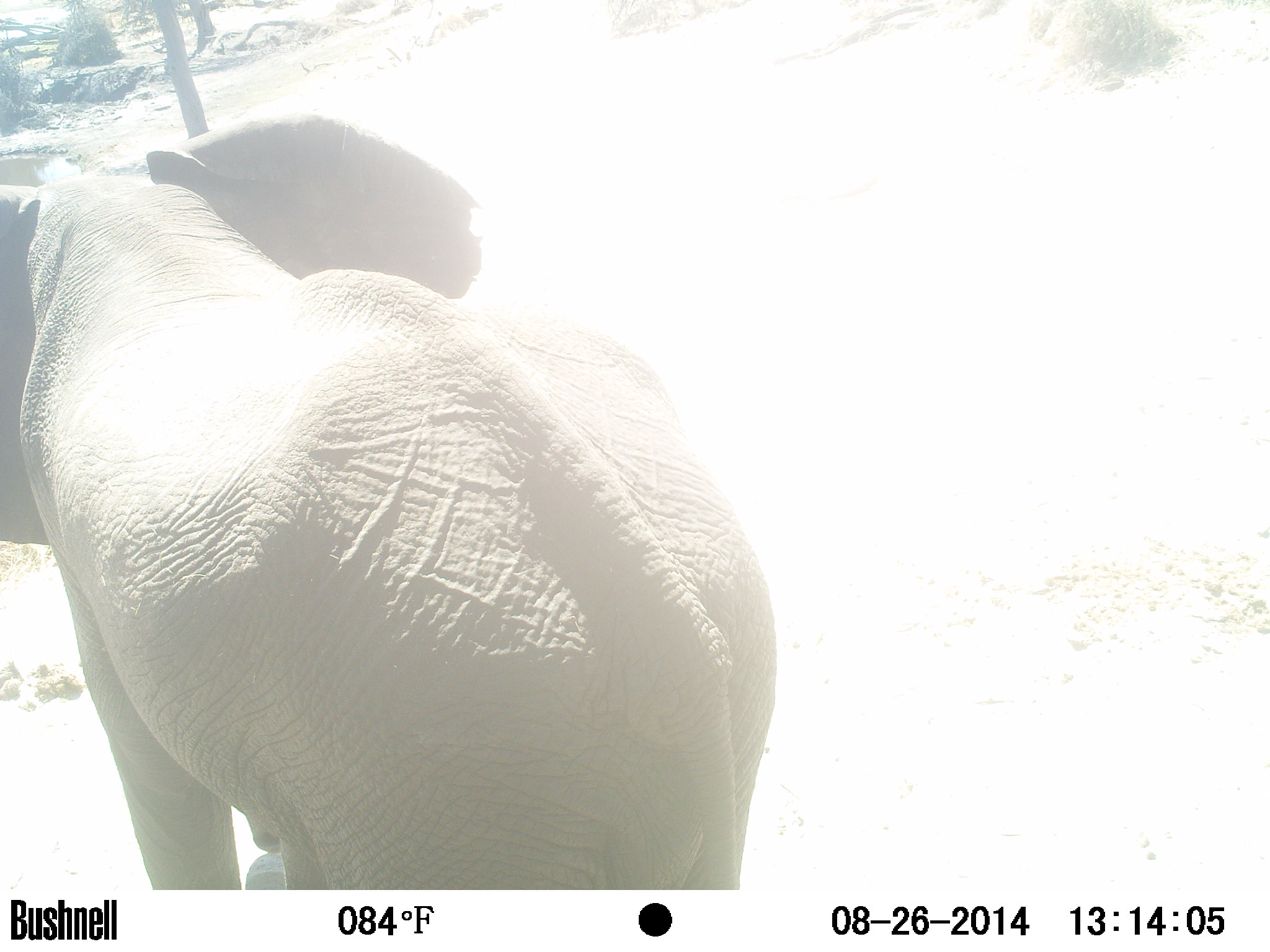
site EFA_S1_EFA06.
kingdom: Animalia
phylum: Chordata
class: Mammalia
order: Proboscidea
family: Elephantidae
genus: Loxodonta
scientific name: Loxodonta africana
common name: african bush elephant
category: elephant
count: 1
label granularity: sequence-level